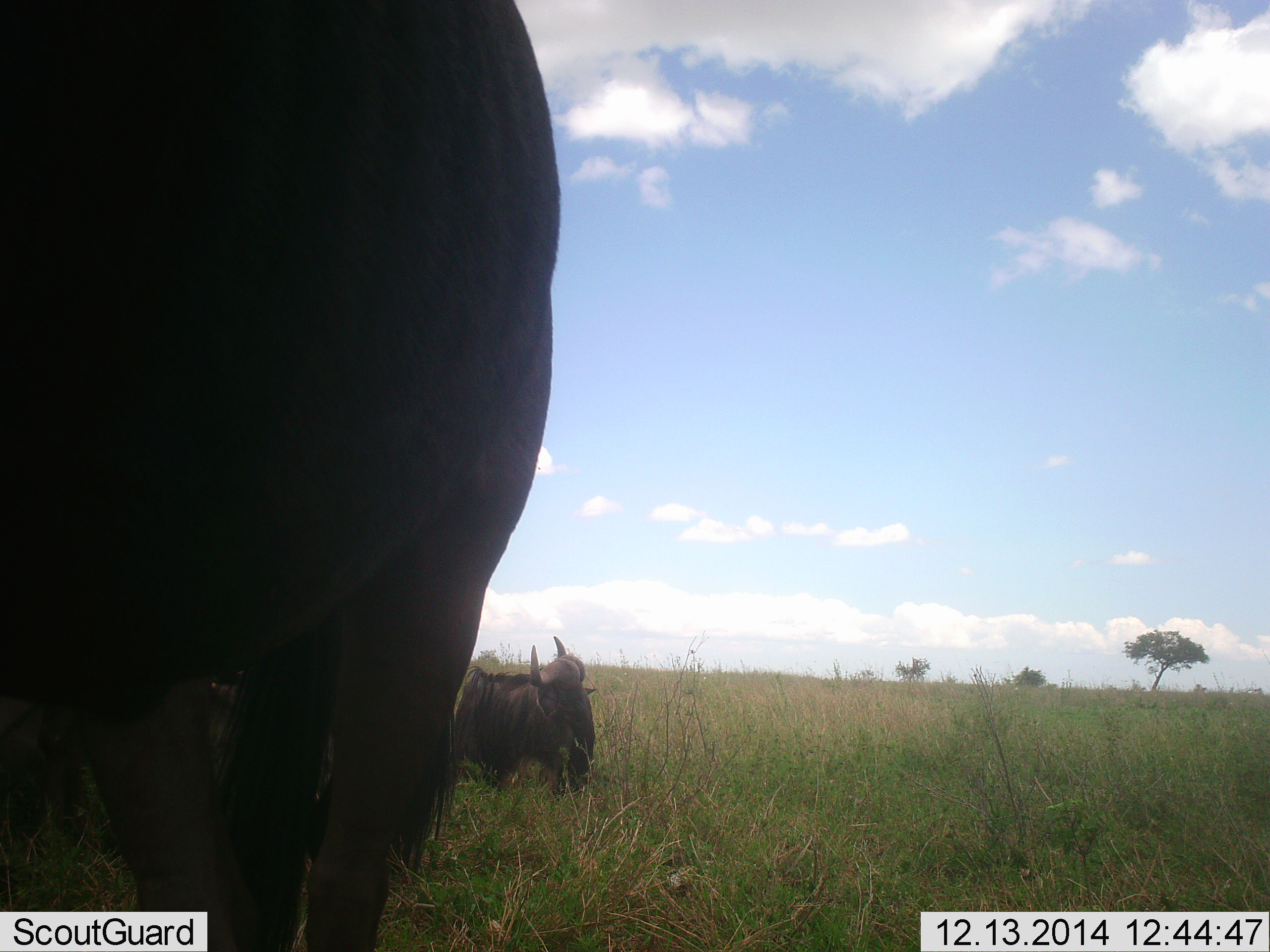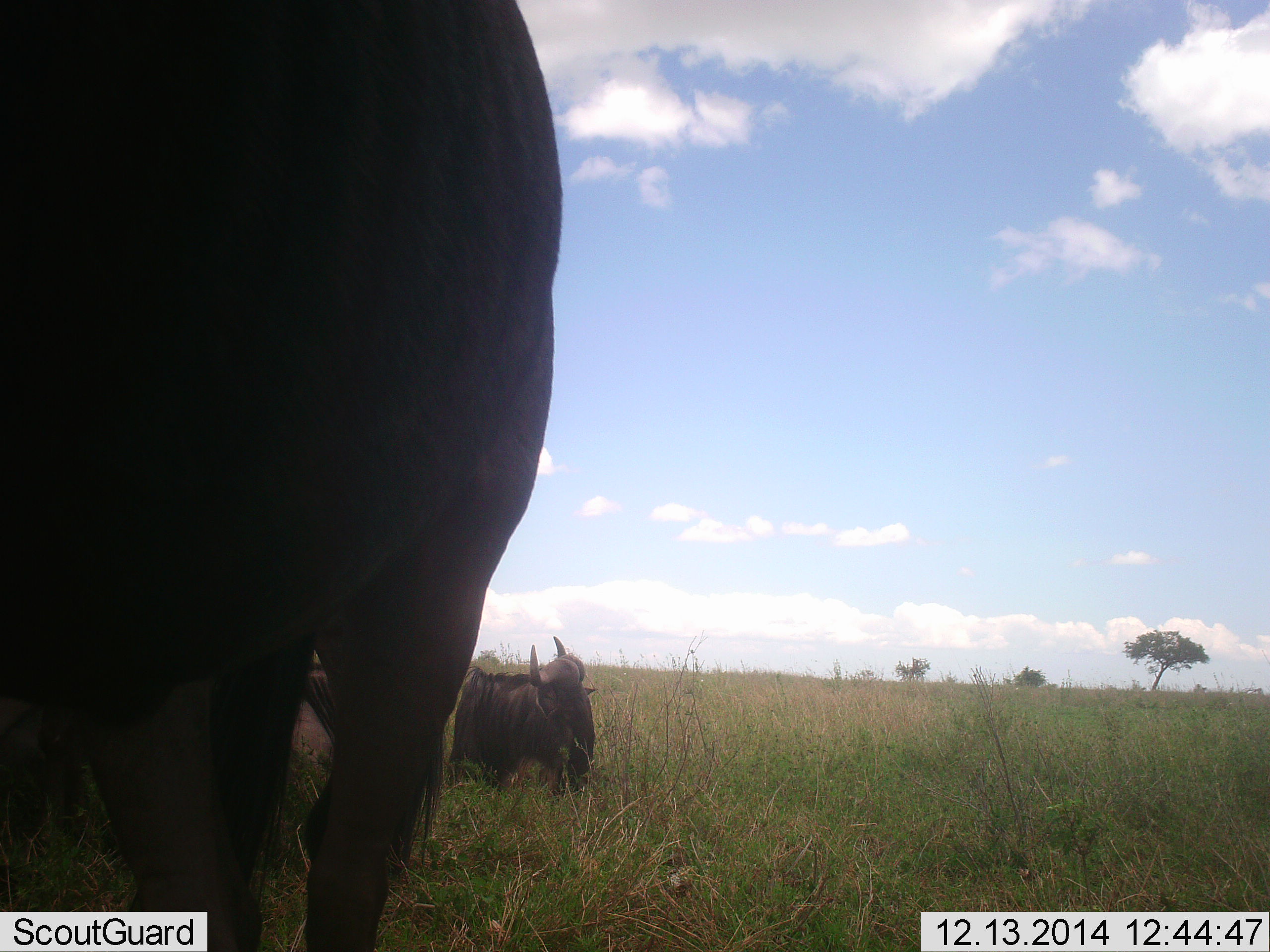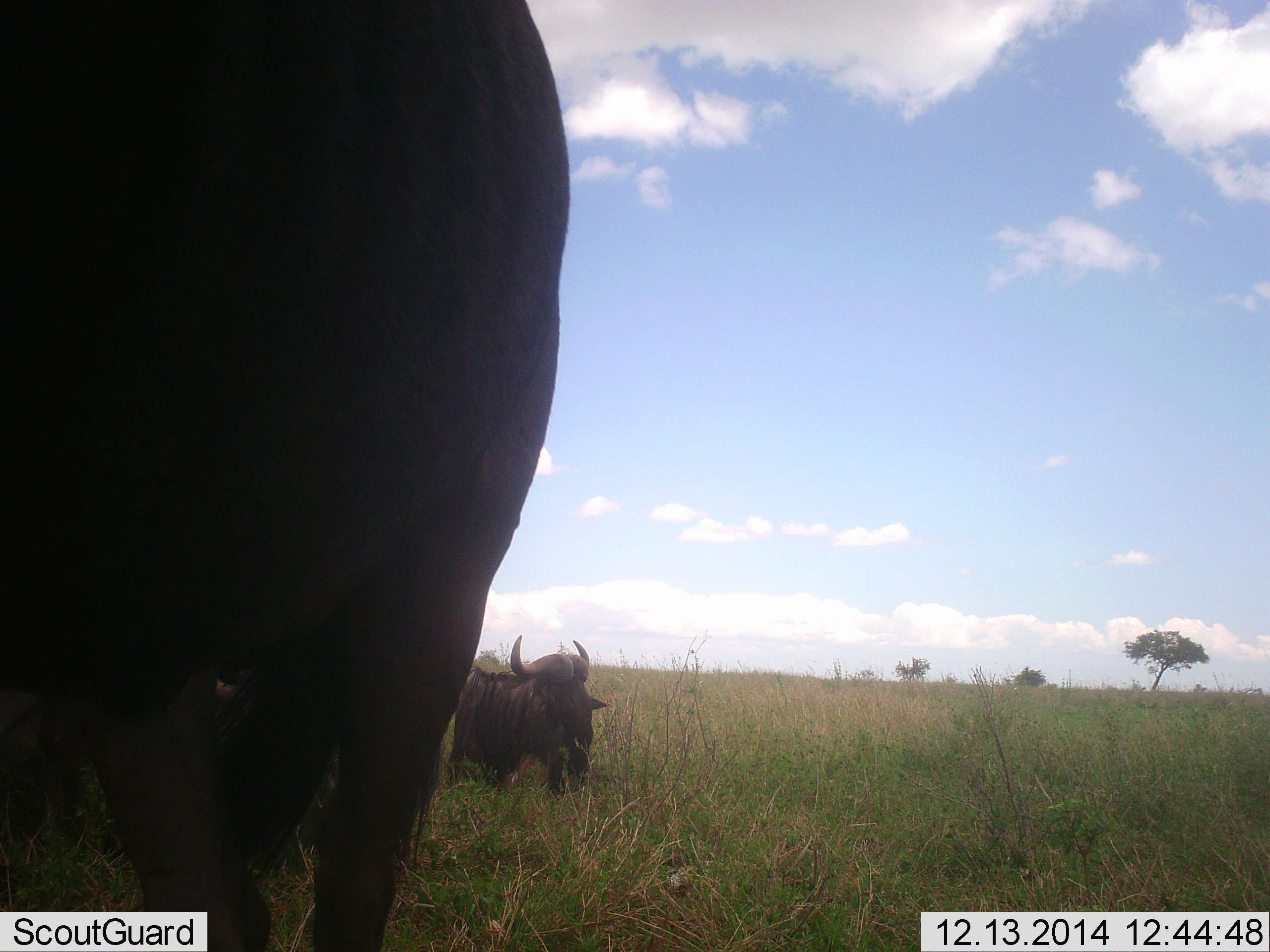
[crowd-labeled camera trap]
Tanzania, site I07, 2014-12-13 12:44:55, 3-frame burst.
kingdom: Animalia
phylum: Chordata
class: Mammalia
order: Artiodactyla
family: Bovidae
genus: Connochaetes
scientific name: Connochaetes taurinus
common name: blue wildebeest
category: wildebeest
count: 3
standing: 91%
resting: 82%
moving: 0%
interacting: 0%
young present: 0%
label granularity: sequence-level